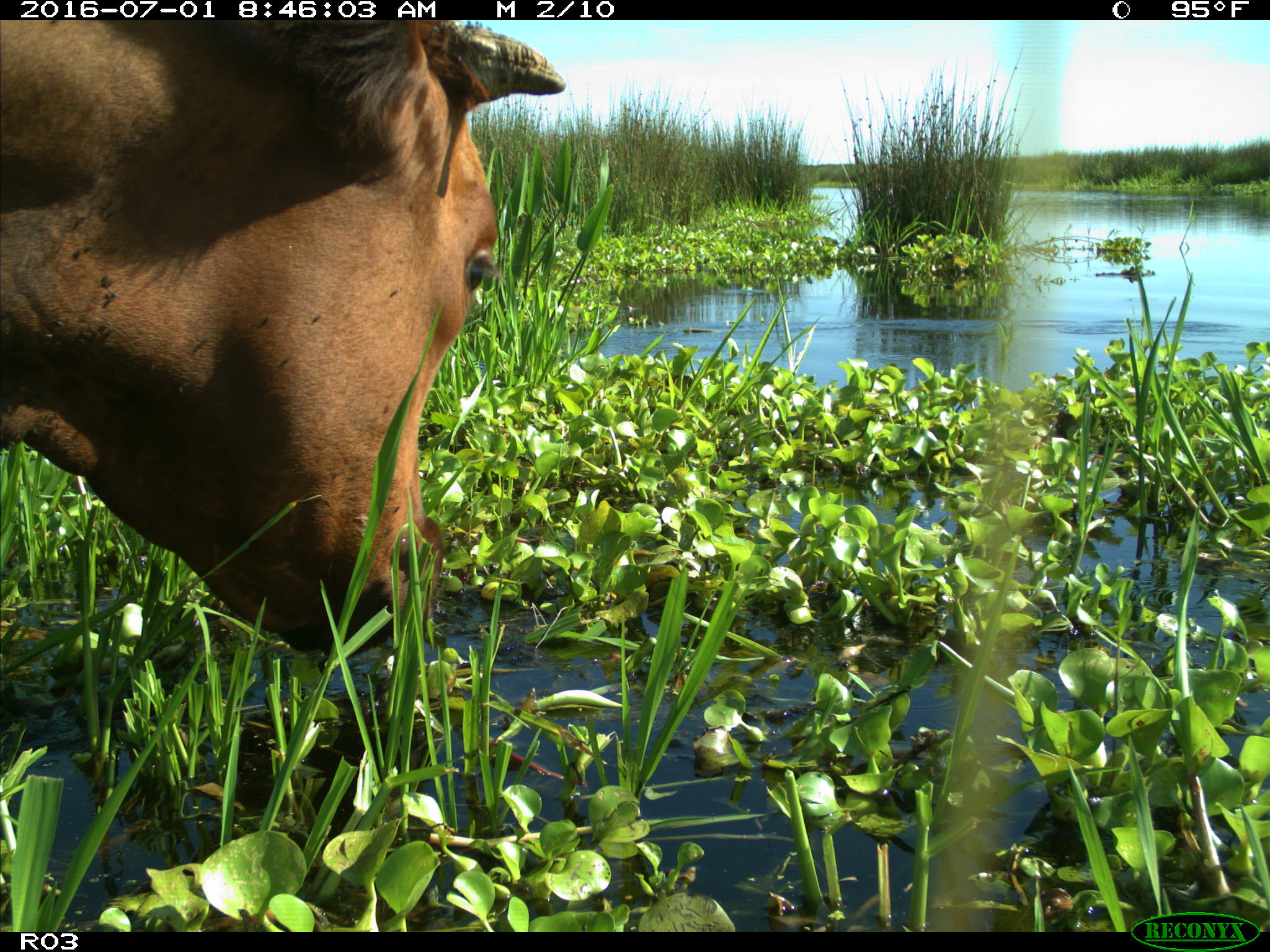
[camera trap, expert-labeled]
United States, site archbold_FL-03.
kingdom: Animalia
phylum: Chordata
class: Mammalia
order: Artiodactyla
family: Bovidae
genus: Bos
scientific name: Bos taurus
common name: domestic cow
Bos taurus (domestic cow).